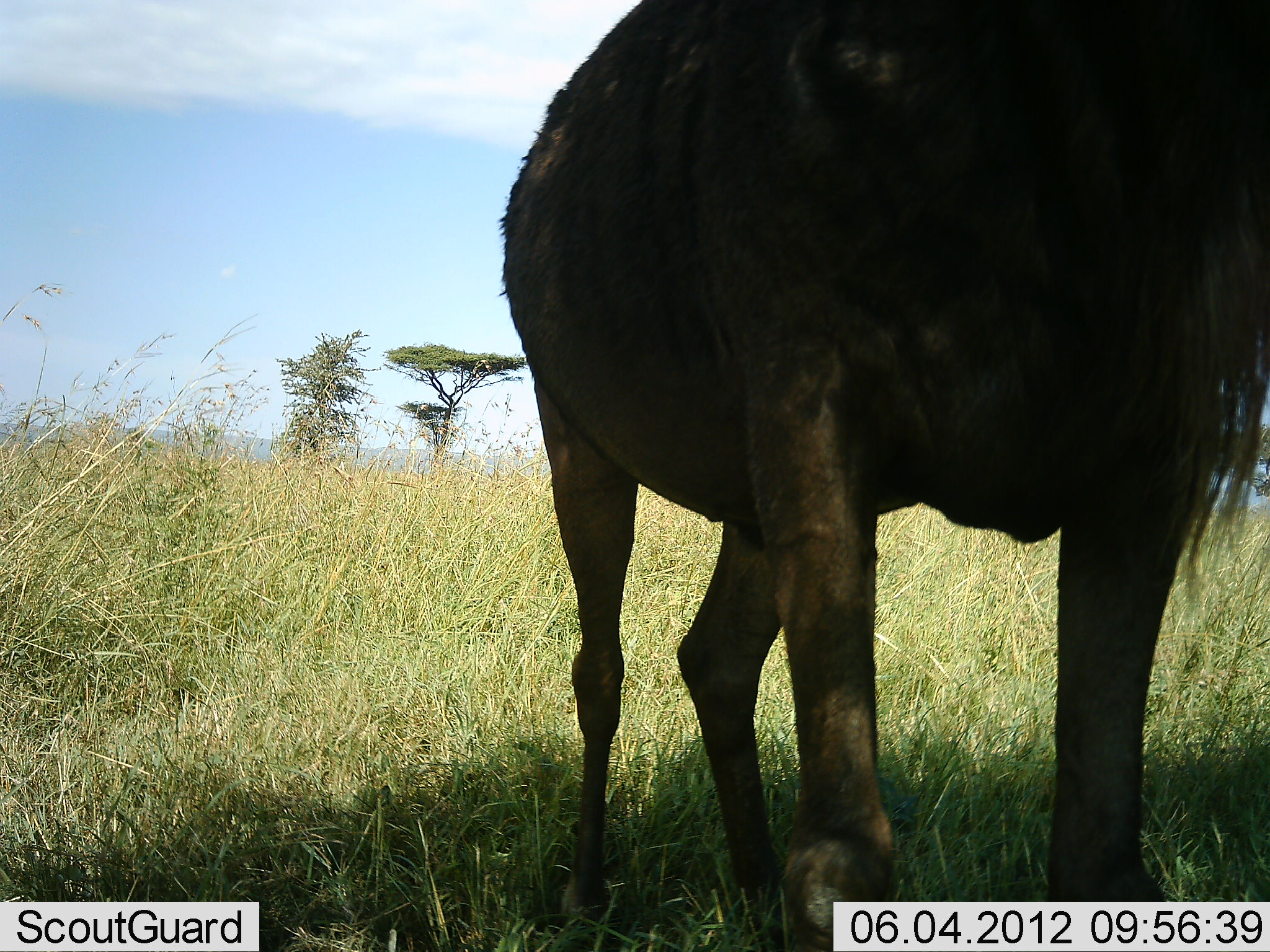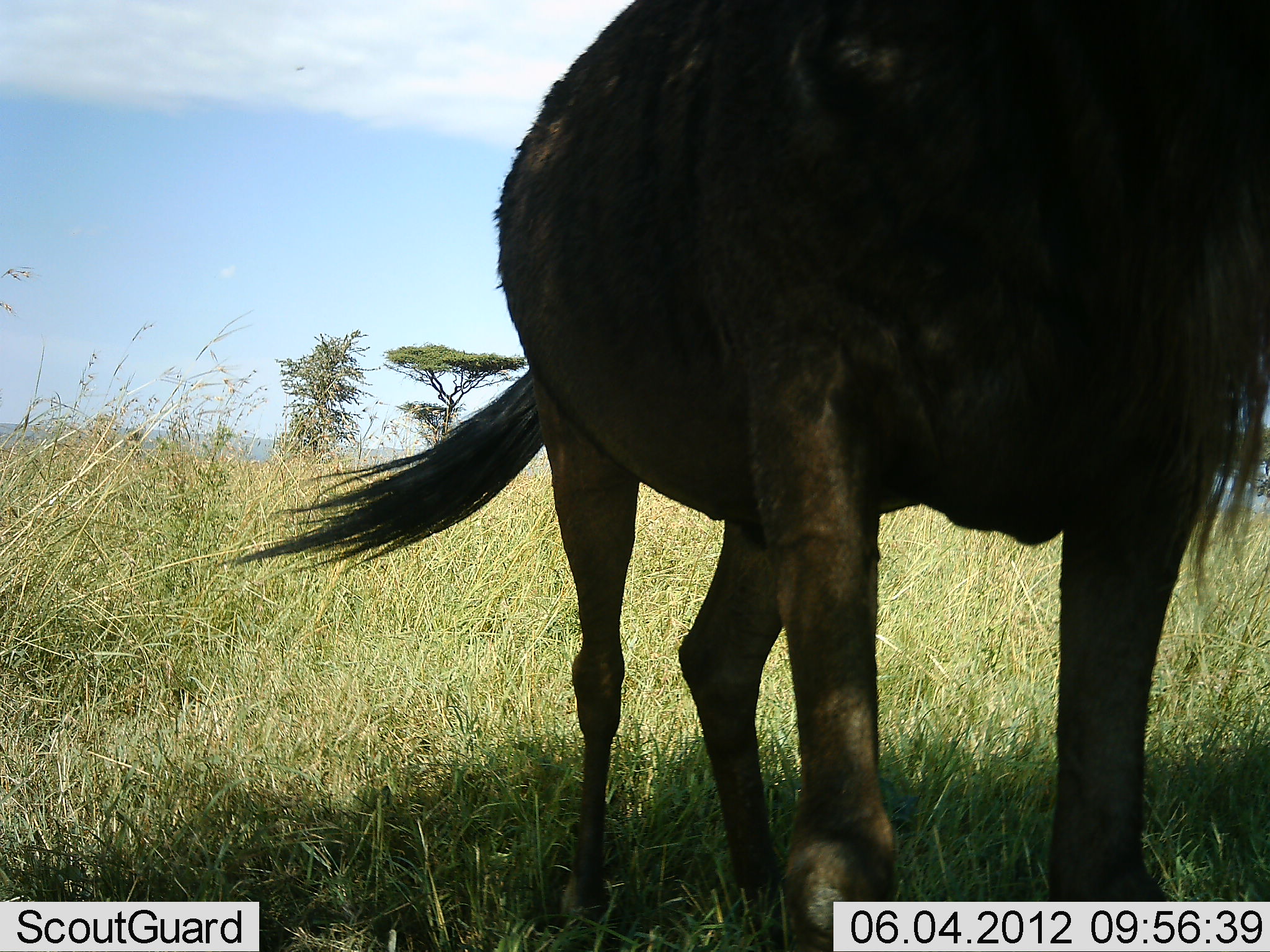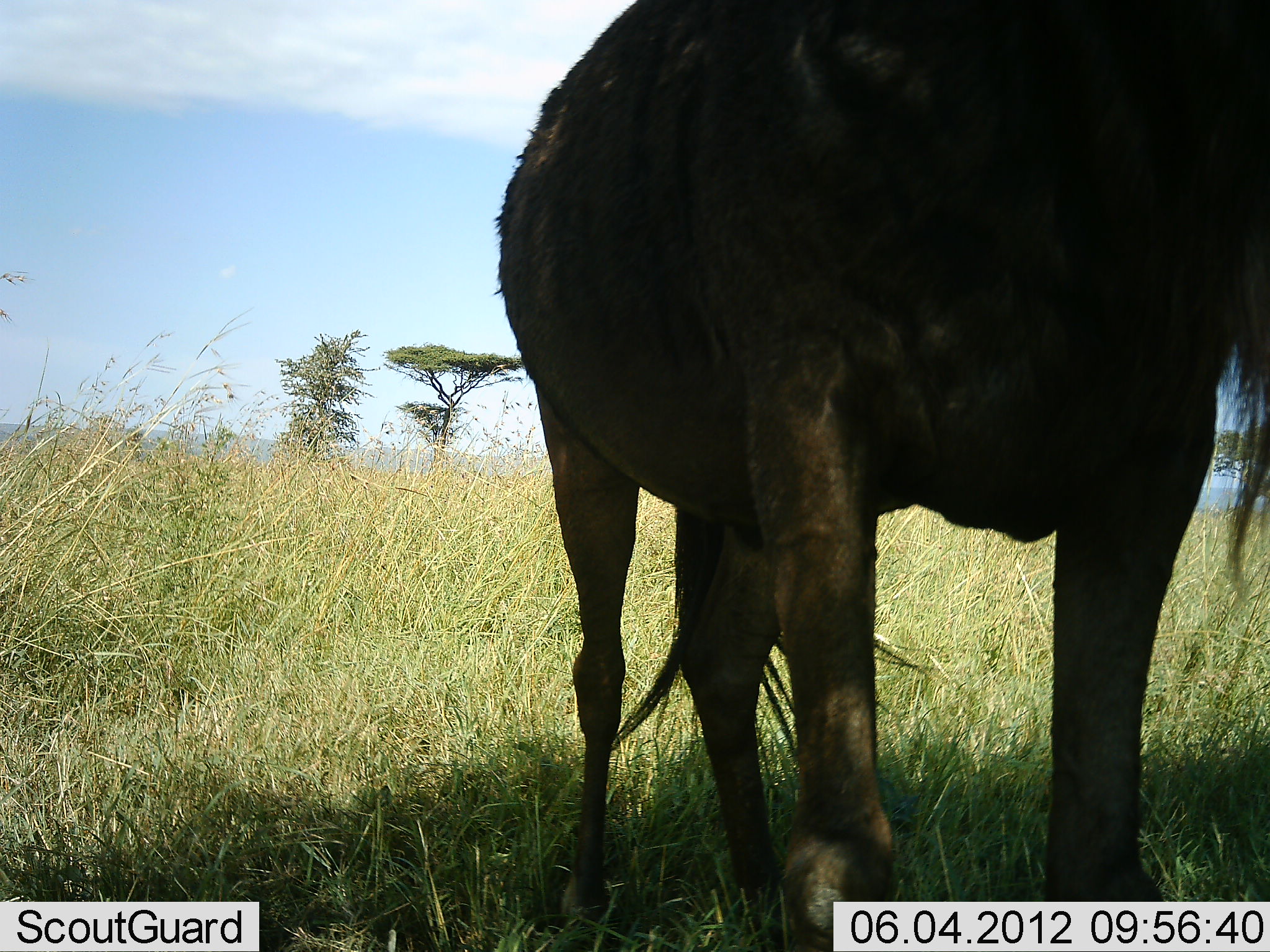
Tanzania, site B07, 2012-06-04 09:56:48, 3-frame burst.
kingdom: Animalia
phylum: Chordata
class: Mammalia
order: Artiodactyla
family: Bovidae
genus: Connochaetes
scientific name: Connochaetes taurinus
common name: blue wildebeest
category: wildebeest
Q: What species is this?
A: Wildebeest (blue wildebeest) (Connochaetes taurinus).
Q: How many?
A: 1.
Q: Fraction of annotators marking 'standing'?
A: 100%.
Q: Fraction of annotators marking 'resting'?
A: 0%.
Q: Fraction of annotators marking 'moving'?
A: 0%.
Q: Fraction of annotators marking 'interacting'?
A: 0%.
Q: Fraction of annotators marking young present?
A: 0%.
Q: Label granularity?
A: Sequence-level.